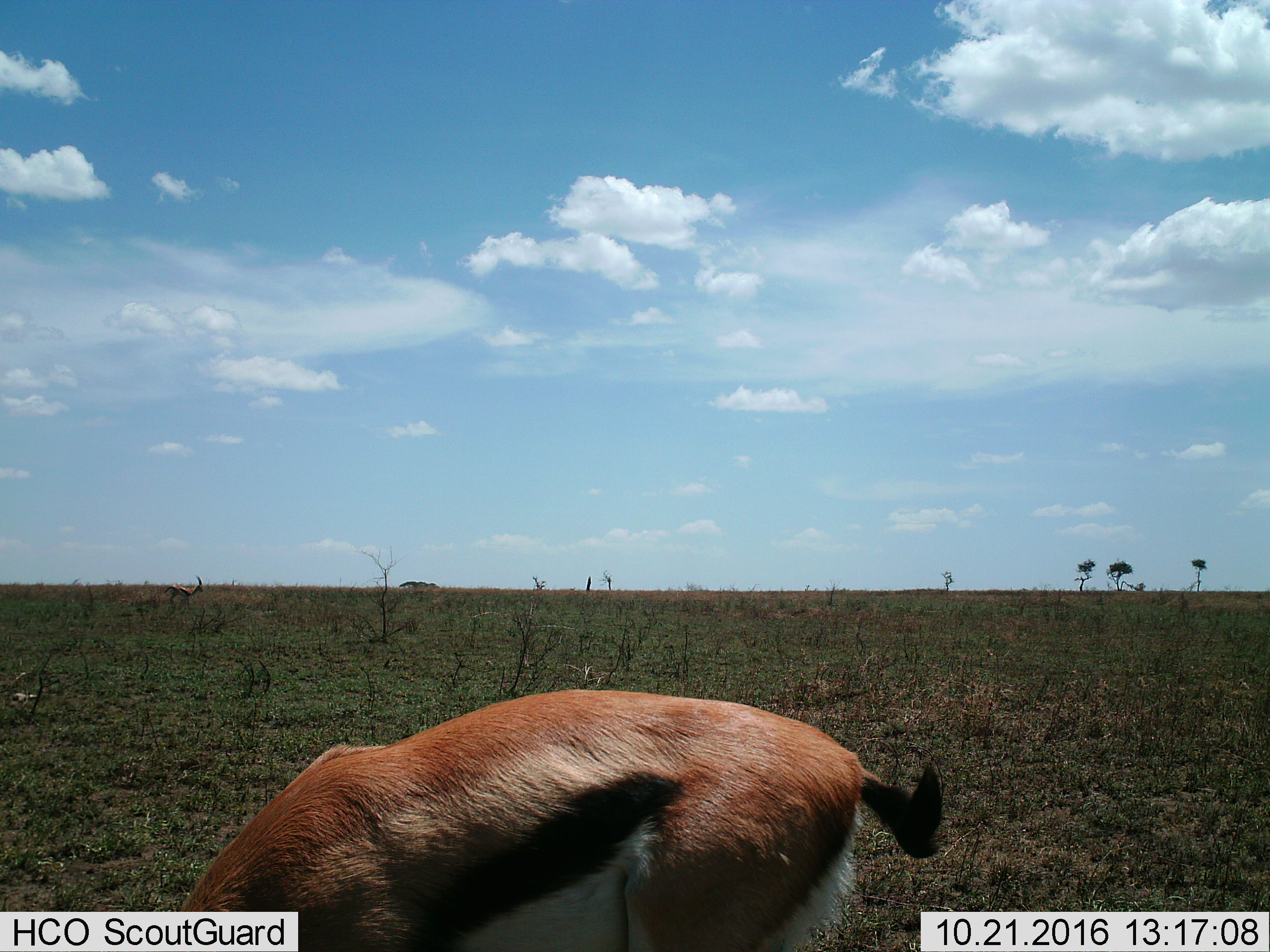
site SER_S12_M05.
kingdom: Animalia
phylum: Chordata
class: Mammalia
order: Artiodactyla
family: Bovidae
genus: Eudorcas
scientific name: Eudorcas thomsonii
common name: thomson's gazelle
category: gazellethomsons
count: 1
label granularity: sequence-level